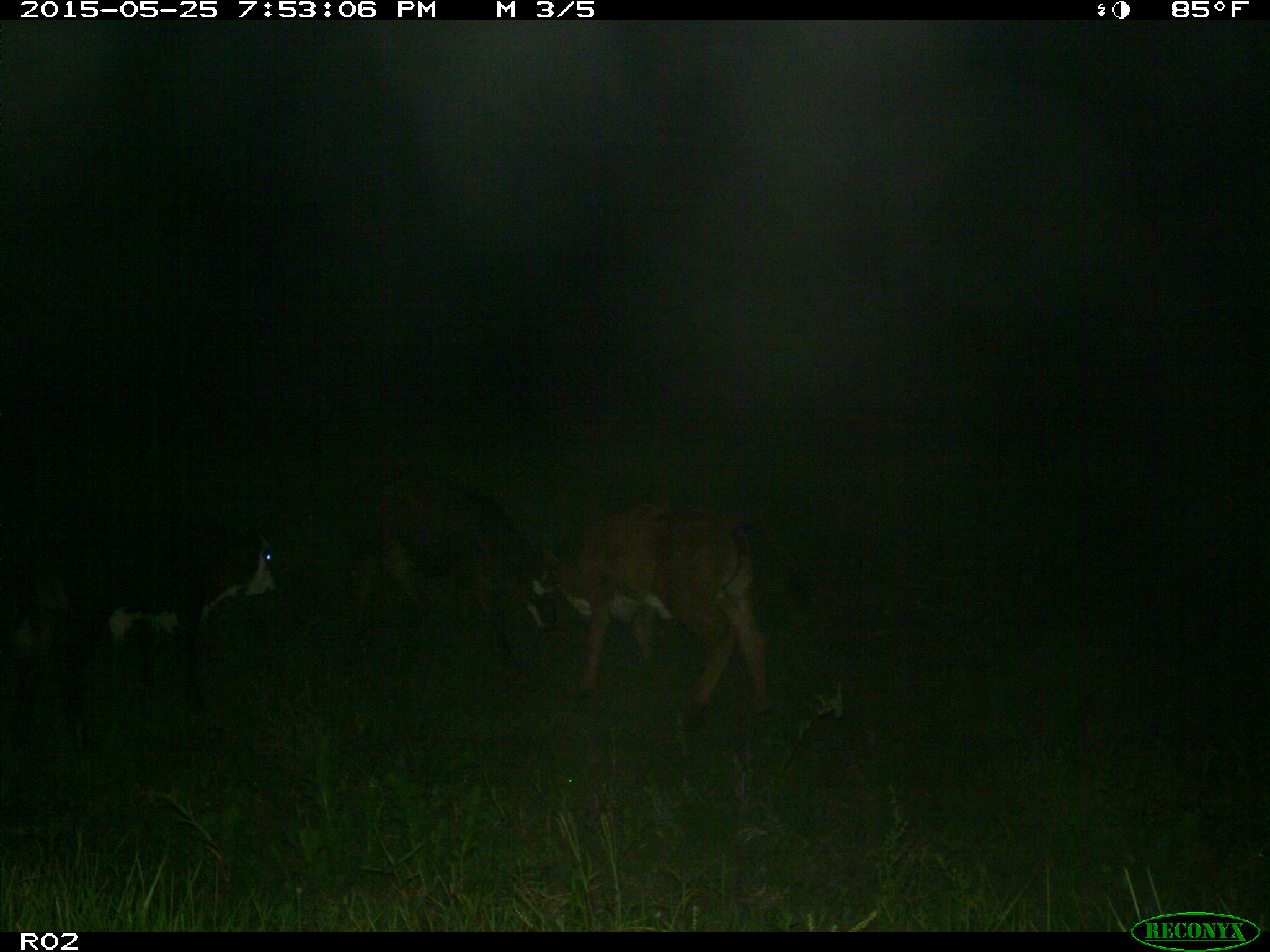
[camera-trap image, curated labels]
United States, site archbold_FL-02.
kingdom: Animalia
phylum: Chordata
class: Mammalia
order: Artiodactyla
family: Bovidae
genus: Bos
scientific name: Bos taurus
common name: domestic cow